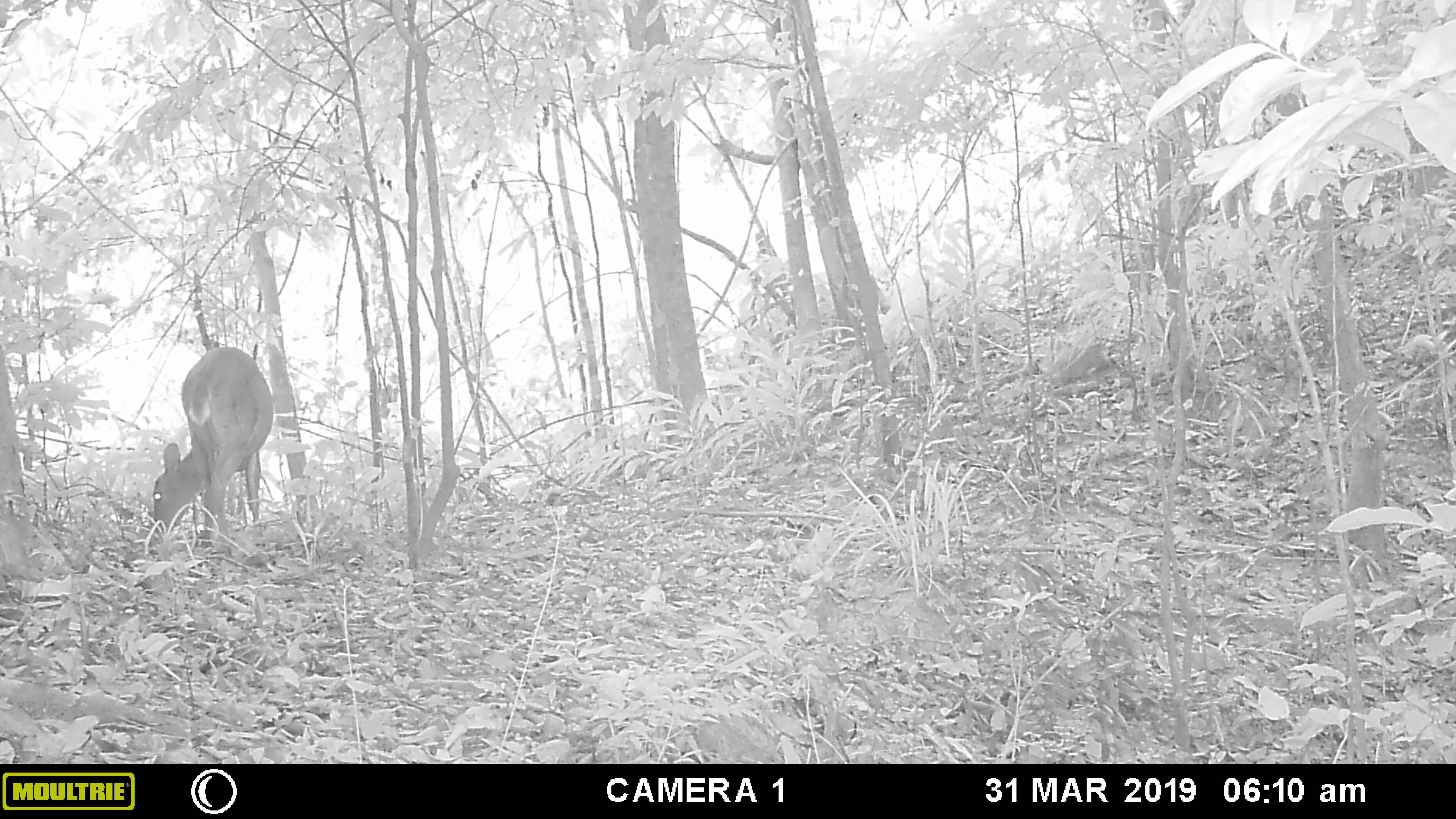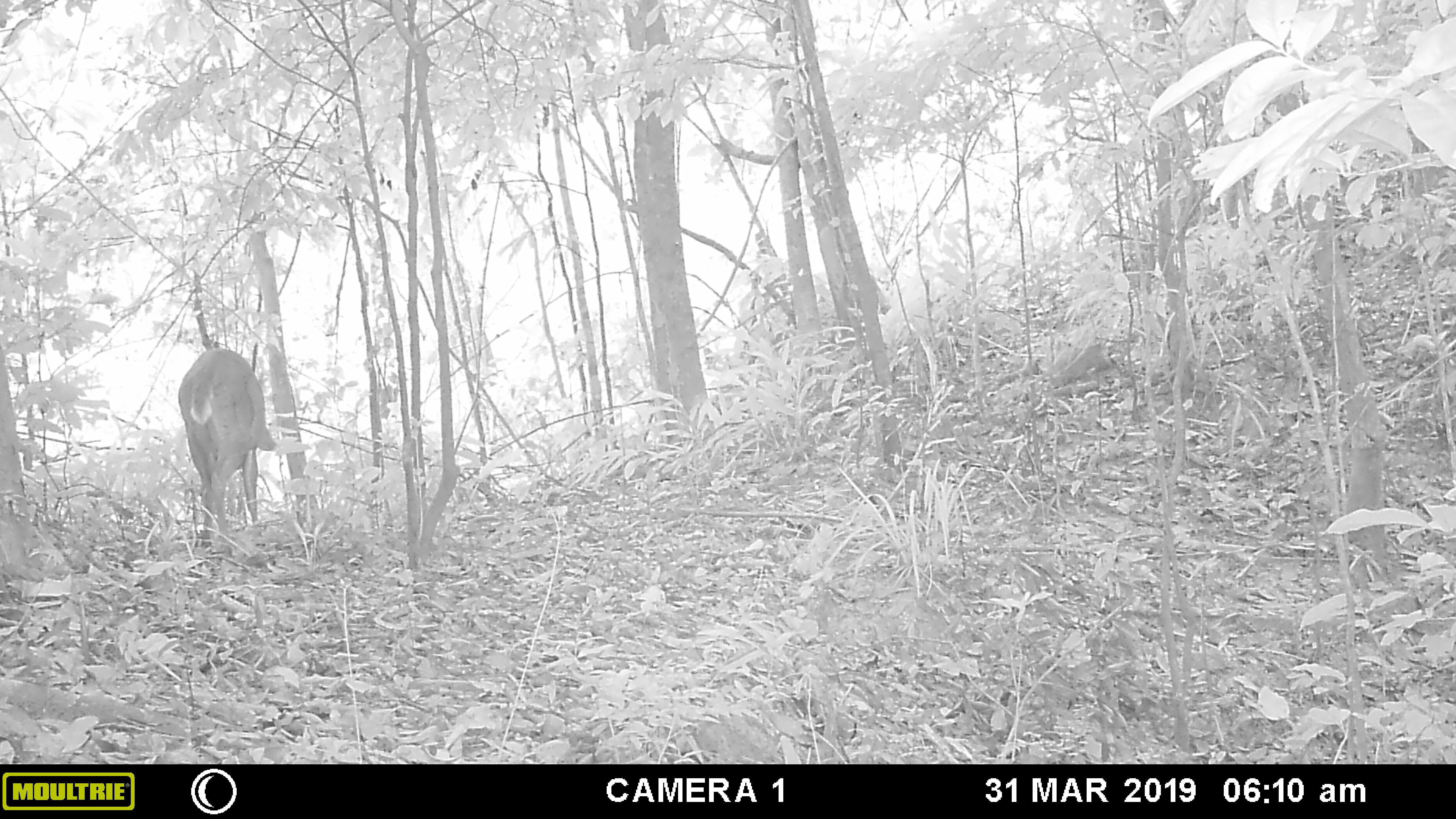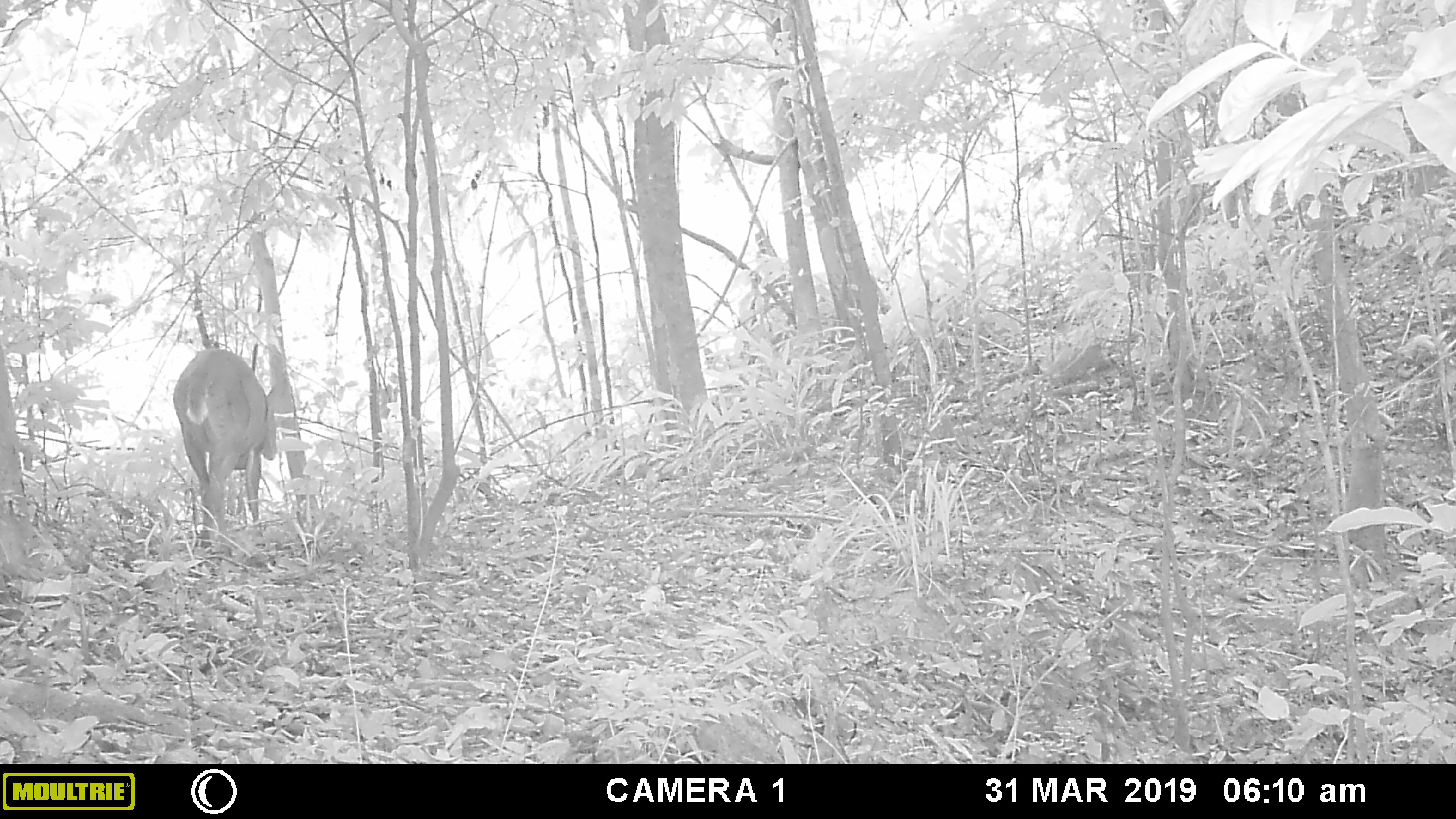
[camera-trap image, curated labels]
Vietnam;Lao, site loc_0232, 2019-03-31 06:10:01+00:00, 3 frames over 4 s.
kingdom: Animalia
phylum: Chordata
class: Mammalia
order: Artiodactyla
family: Cervidae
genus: Muntiacus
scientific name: Muntiacus vuquangensis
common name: large-antlered muntjac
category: large antlered muntjac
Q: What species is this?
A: Large antlered muntjac (large-antlered muntjac) (Muntiacus vuquangensis).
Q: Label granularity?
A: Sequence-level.